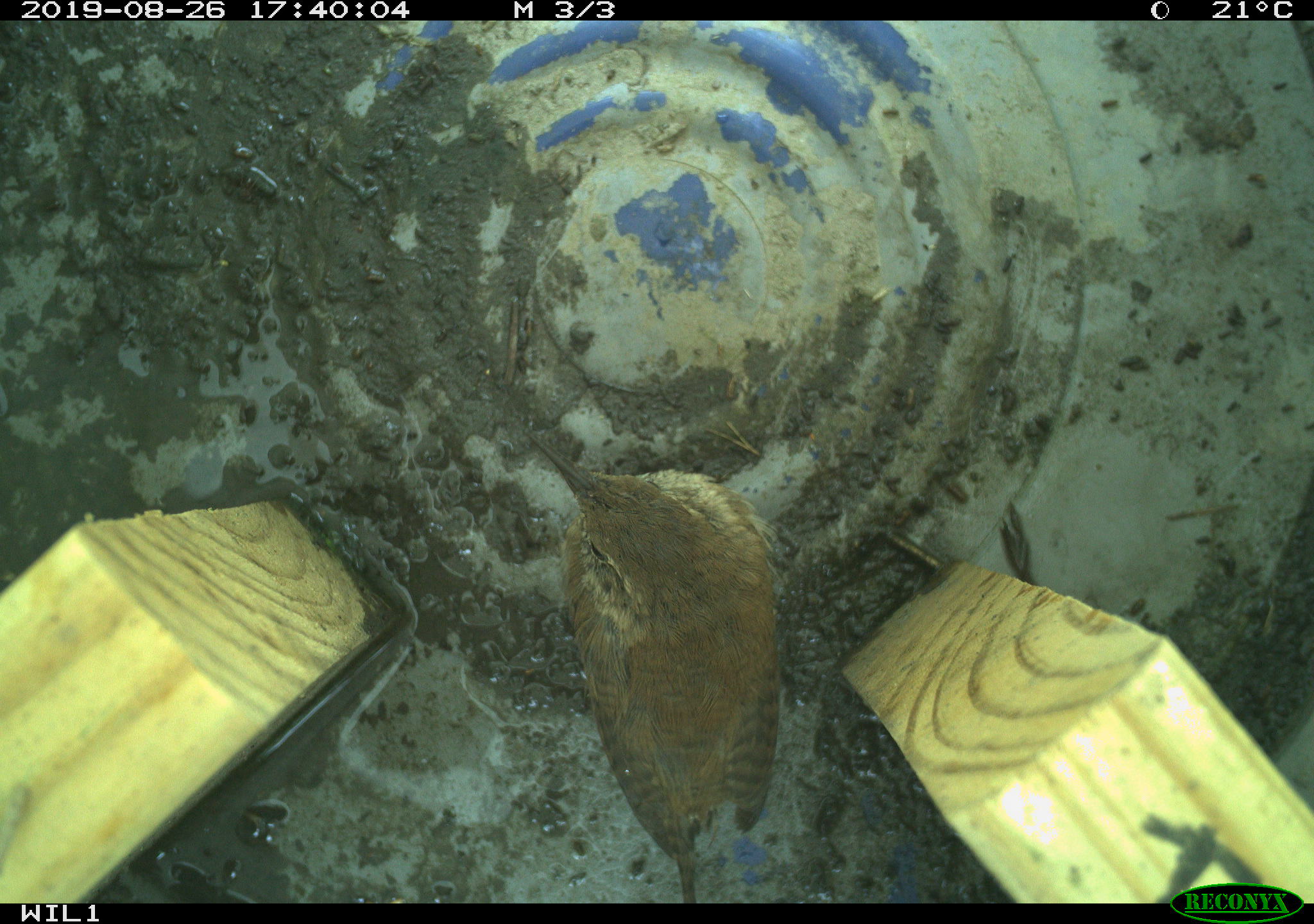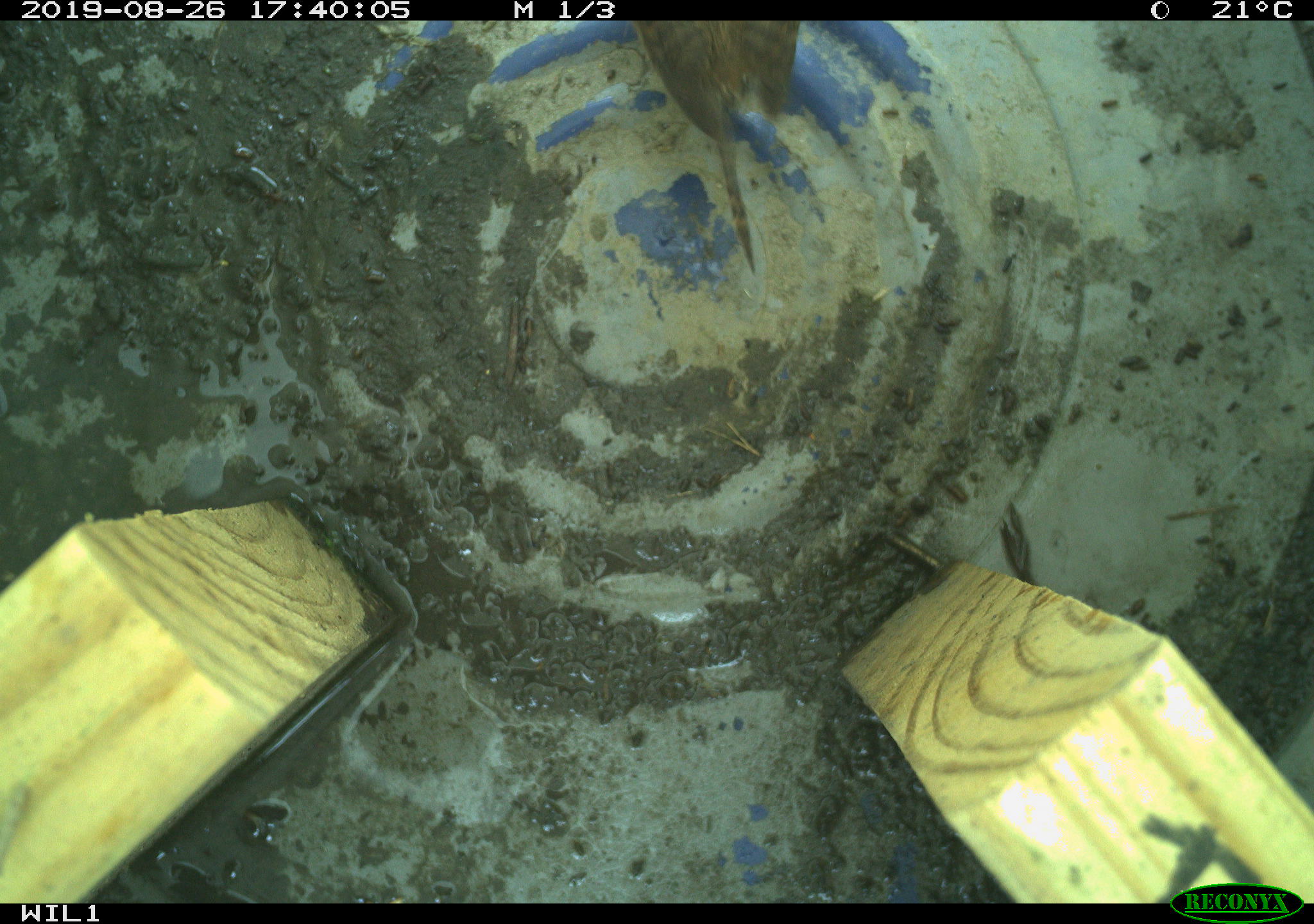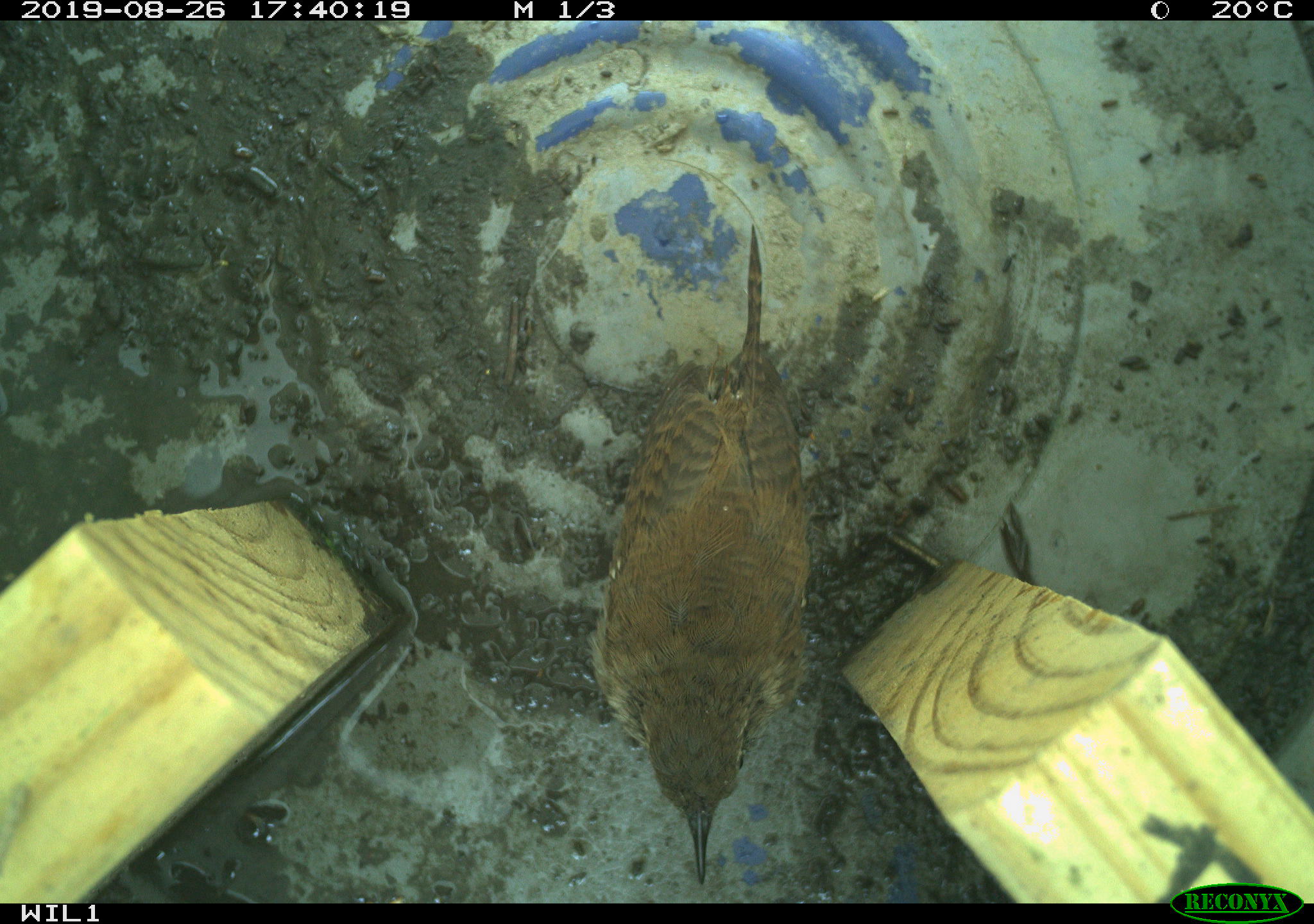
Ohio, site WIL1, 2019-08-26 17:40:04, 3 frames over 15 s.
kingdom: Animalia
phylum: Chordata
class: Aves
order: Passeriformes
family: Troglodytidae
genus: Troglodytes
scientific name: Troglodytes aedon aedon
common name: northern house wren